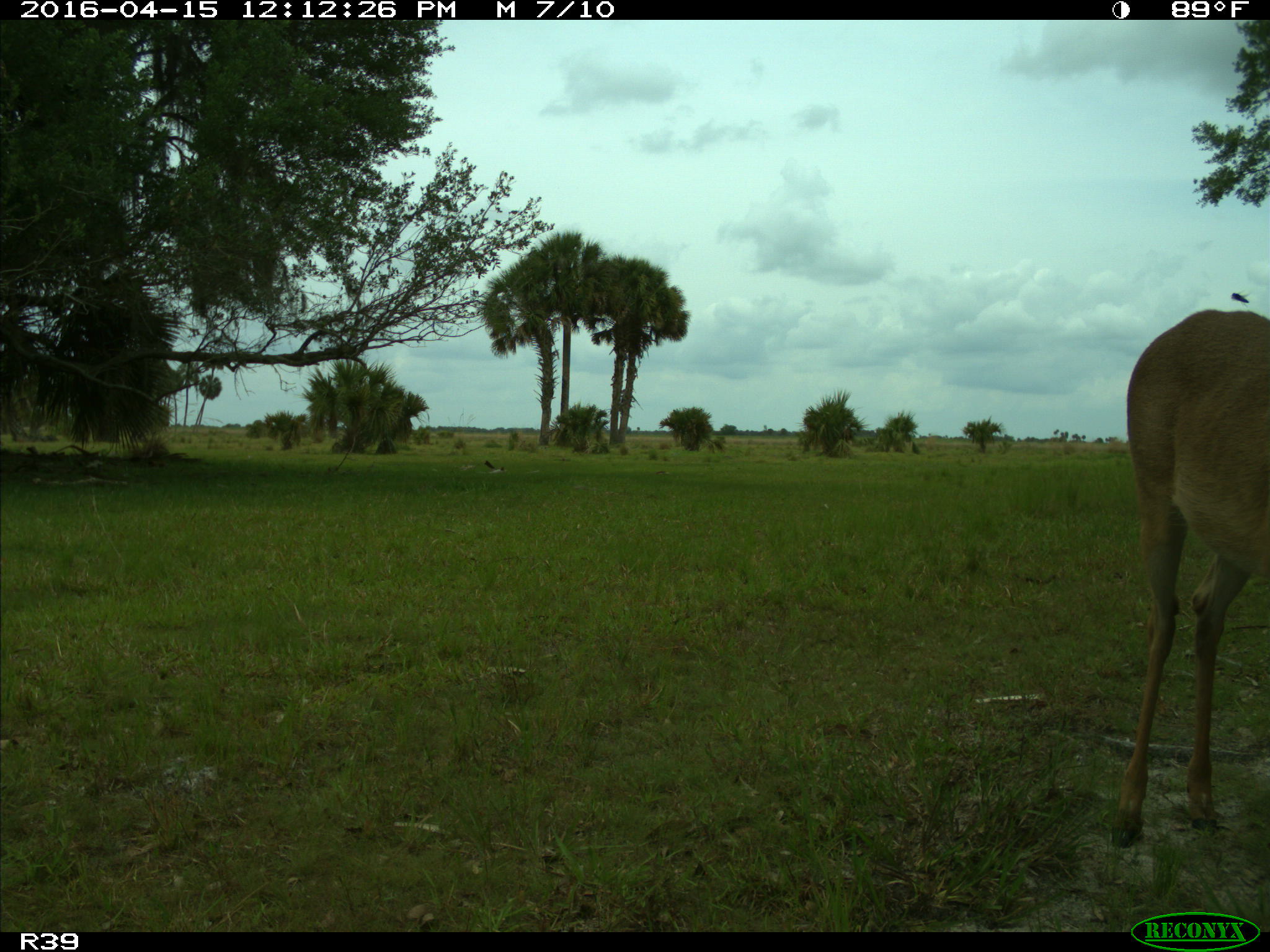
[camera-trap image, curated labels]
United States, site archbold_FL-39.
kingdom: Animalia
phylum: Chordata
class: Mammalia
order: Artiodactyla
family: Cervidae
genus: Odocoileus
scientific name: Odocoileus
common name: deer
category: unidentified deer